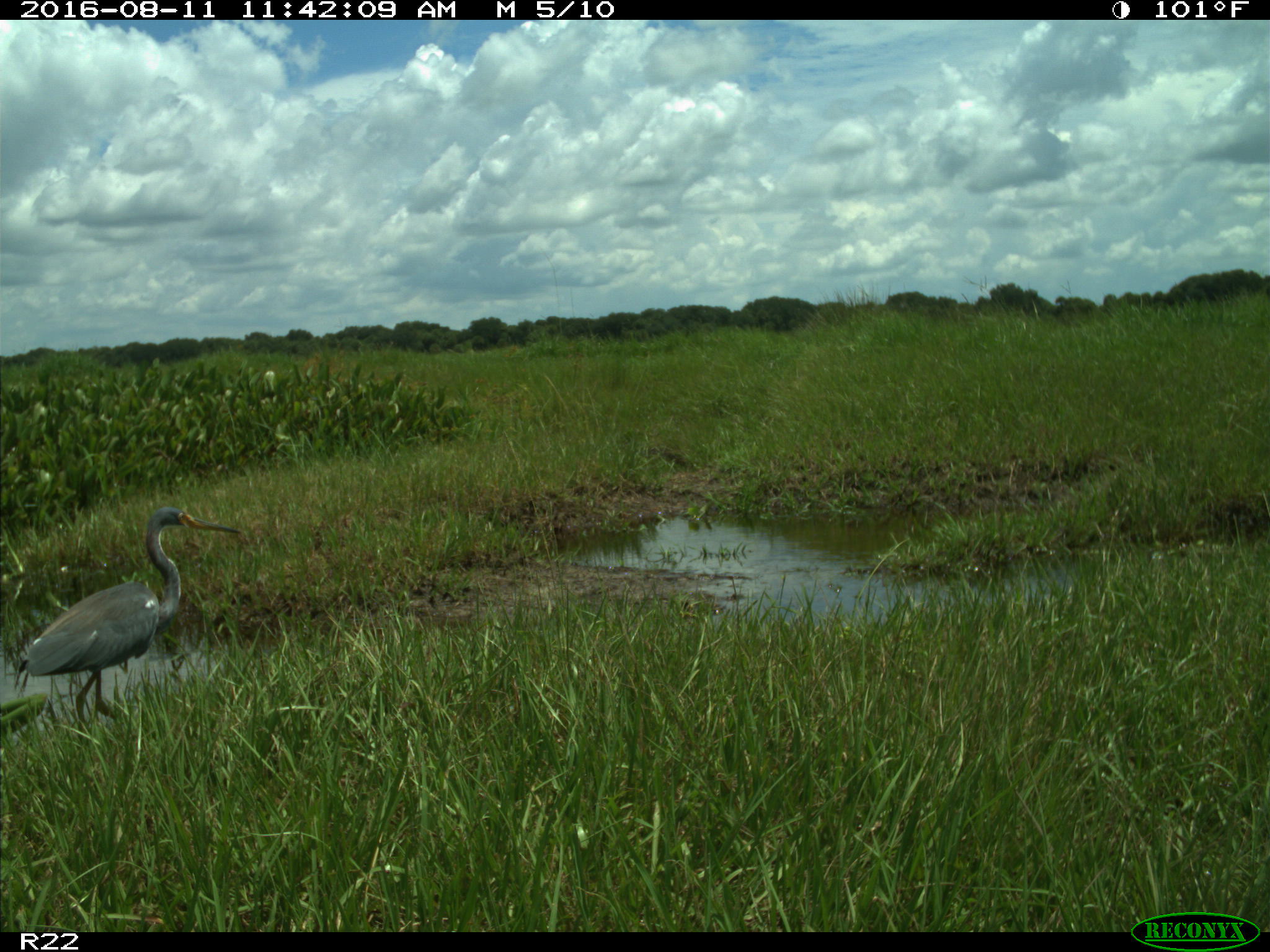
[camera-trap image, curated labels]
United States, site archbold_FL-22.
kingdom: Animalia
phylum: Chordata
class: Aves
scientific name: Aves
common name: birds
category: unidentified bird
Unidentified bird (birds) (Aves).